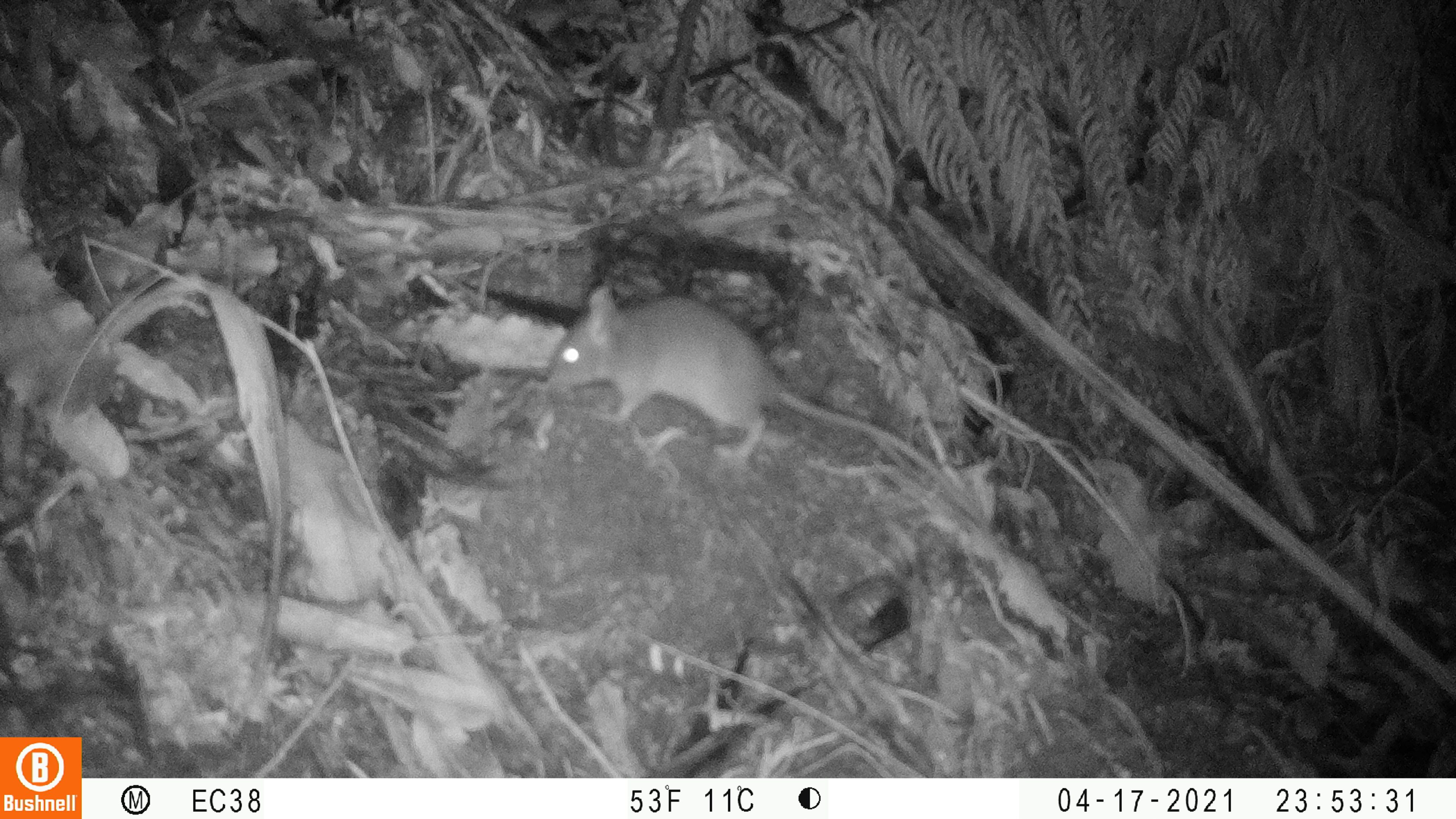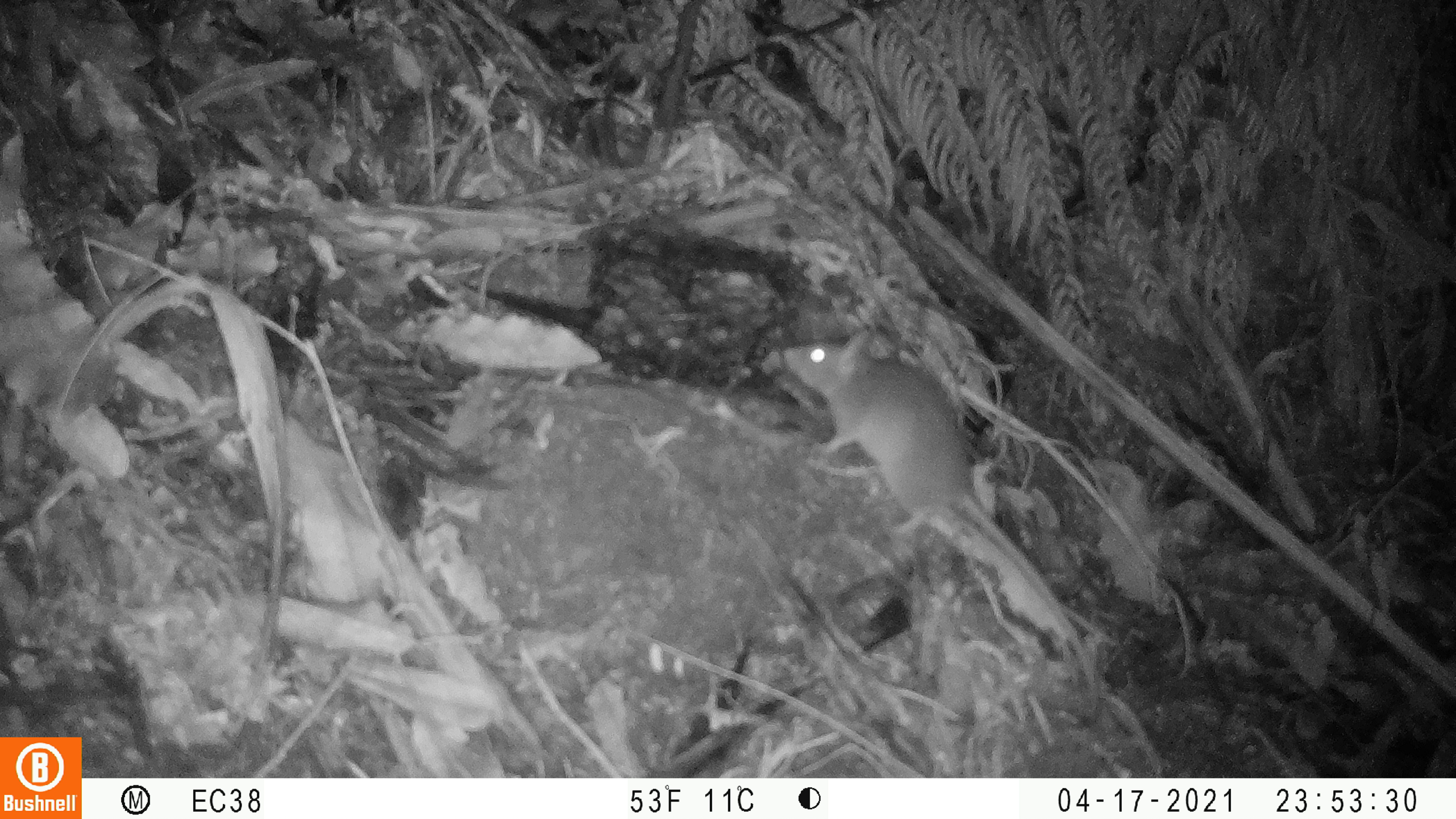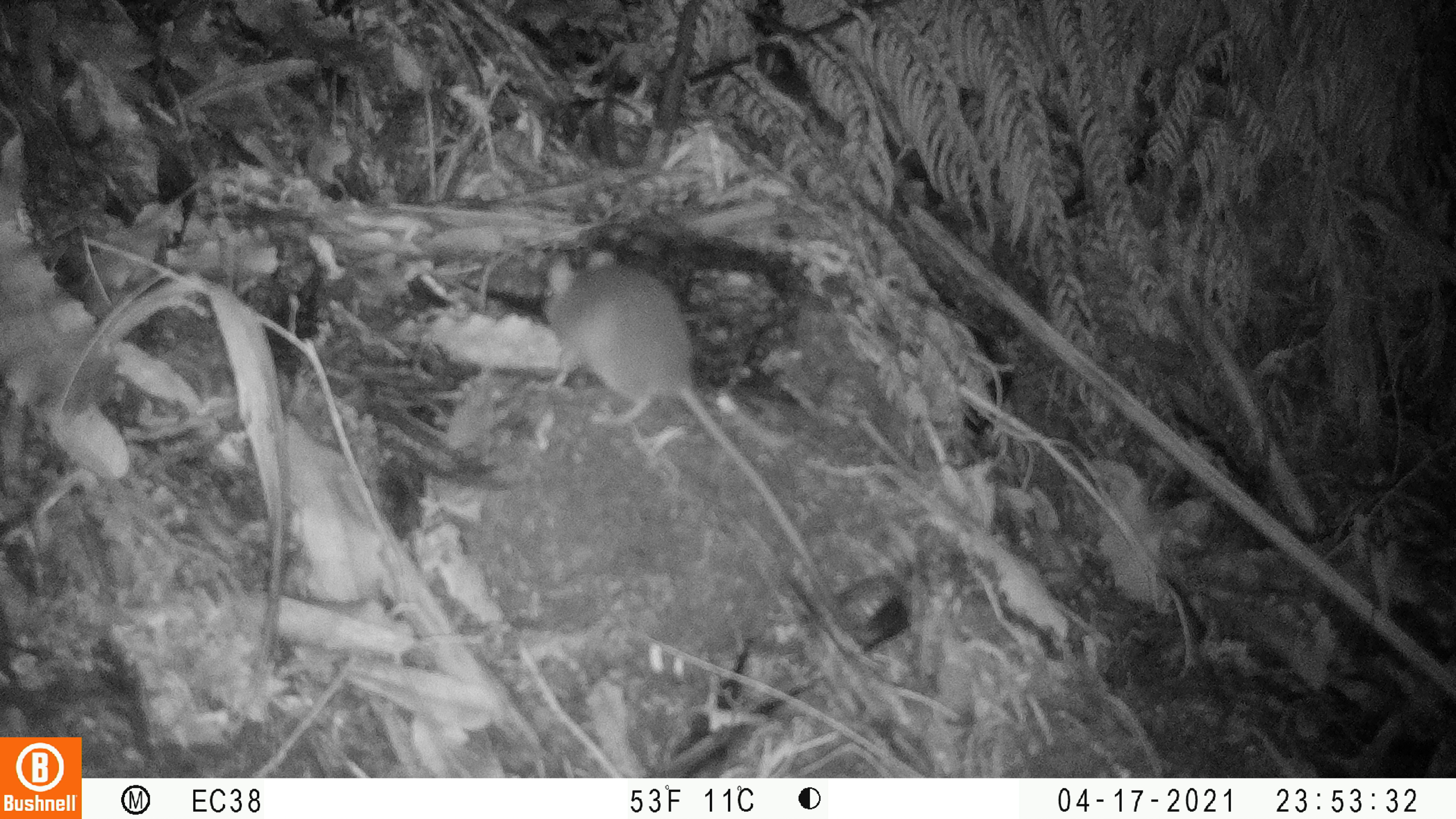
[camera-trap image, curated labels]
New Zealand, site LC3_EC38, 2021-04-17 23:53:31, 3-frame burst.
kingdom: Animalia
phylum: Chordata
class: Mammalia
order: Rodentia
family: Muridae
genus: Rattus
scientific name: Rattus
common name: rat